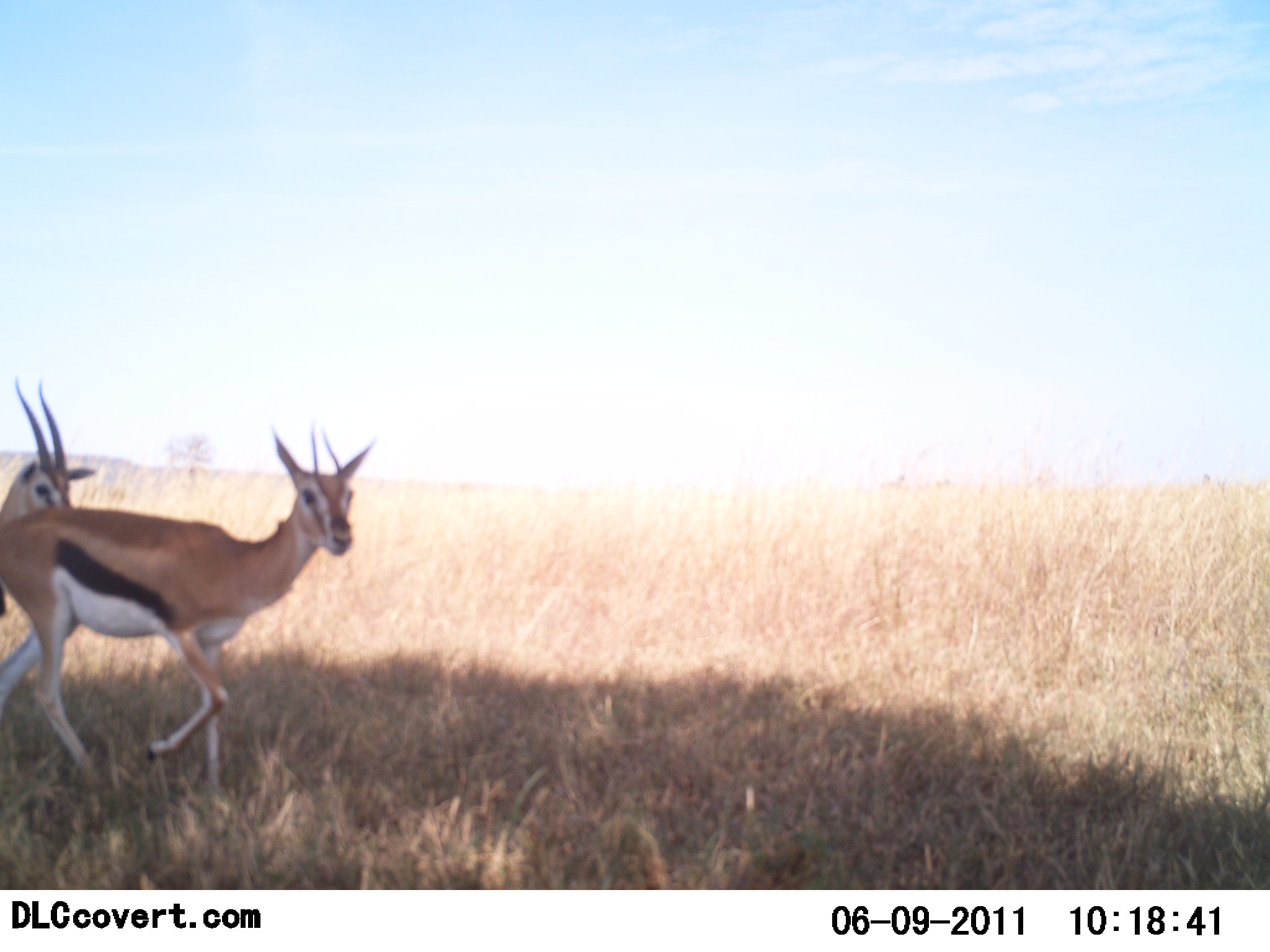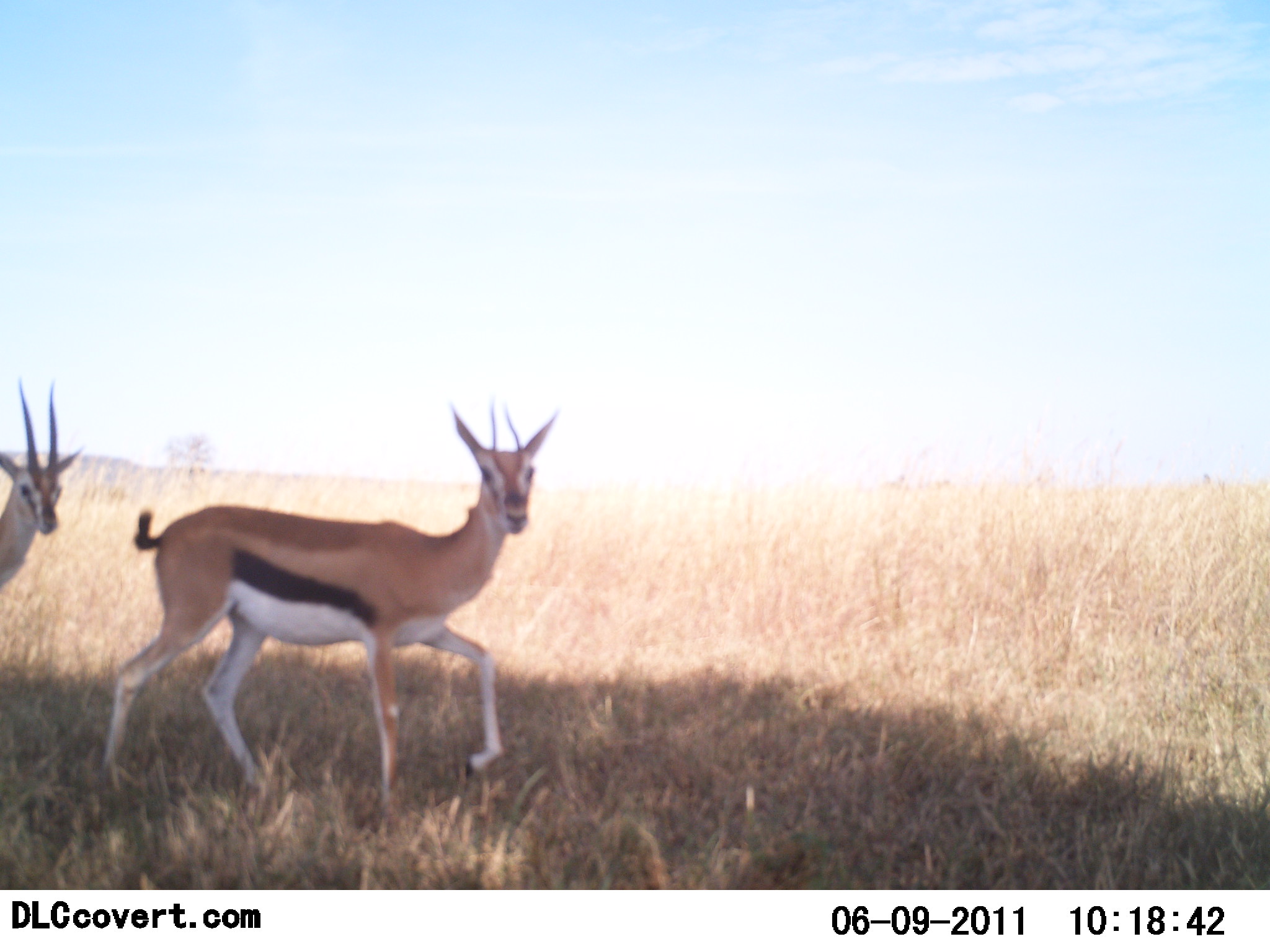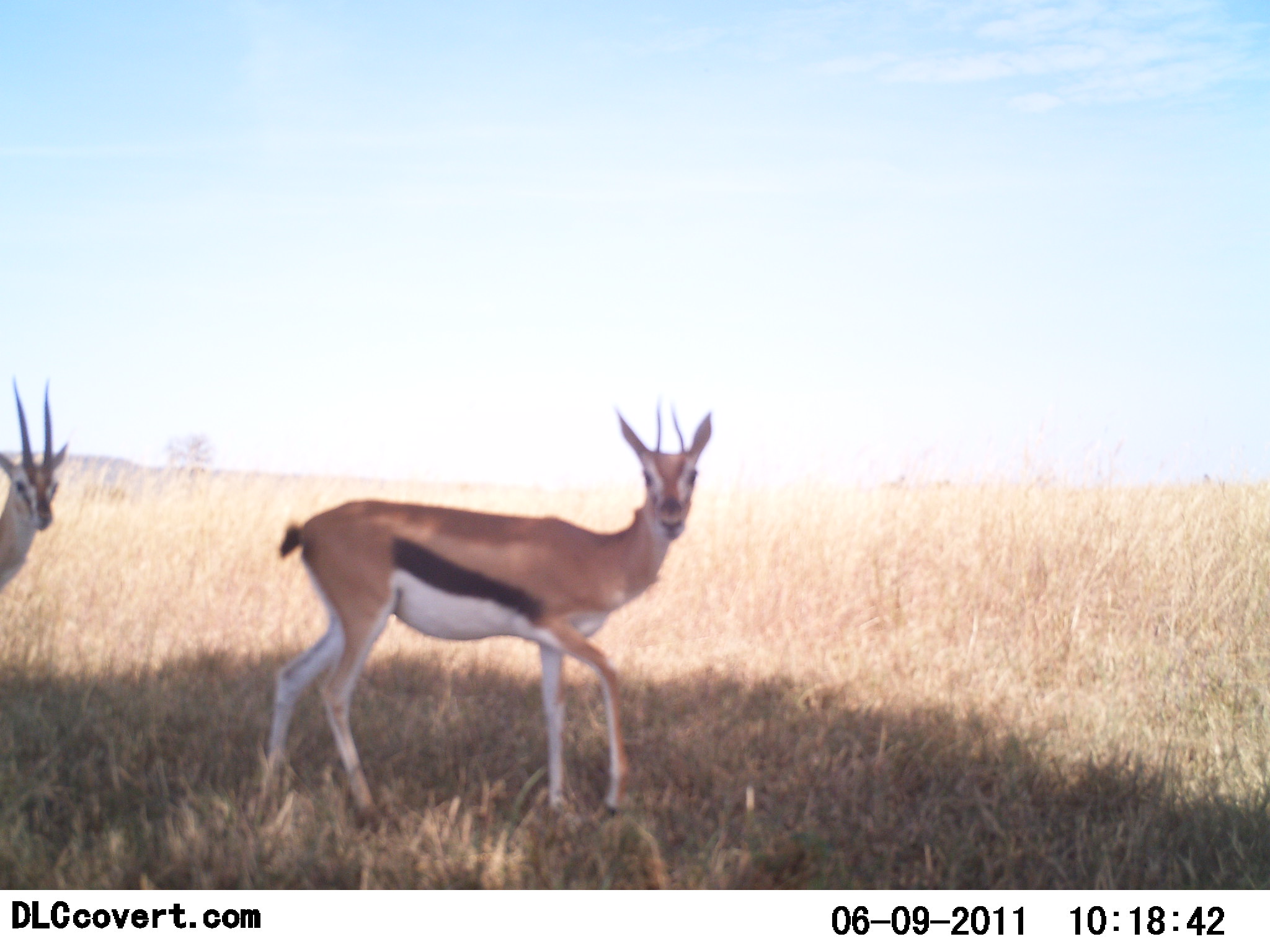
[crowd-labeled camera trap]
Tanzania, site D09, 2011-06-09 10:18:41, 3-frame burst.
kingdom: Animalia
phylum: Chordata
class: Mammalia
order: Artiodactyla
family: Bovidae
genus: Eudorcas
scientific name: Eudorcas thomsonii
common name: thomson's gazelle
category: gazellethomsons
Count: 2.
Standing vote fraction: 42%.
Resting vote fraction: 0%.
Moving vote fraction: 92%.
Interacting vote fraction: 0%.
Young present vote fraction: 0%.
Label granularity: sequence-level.